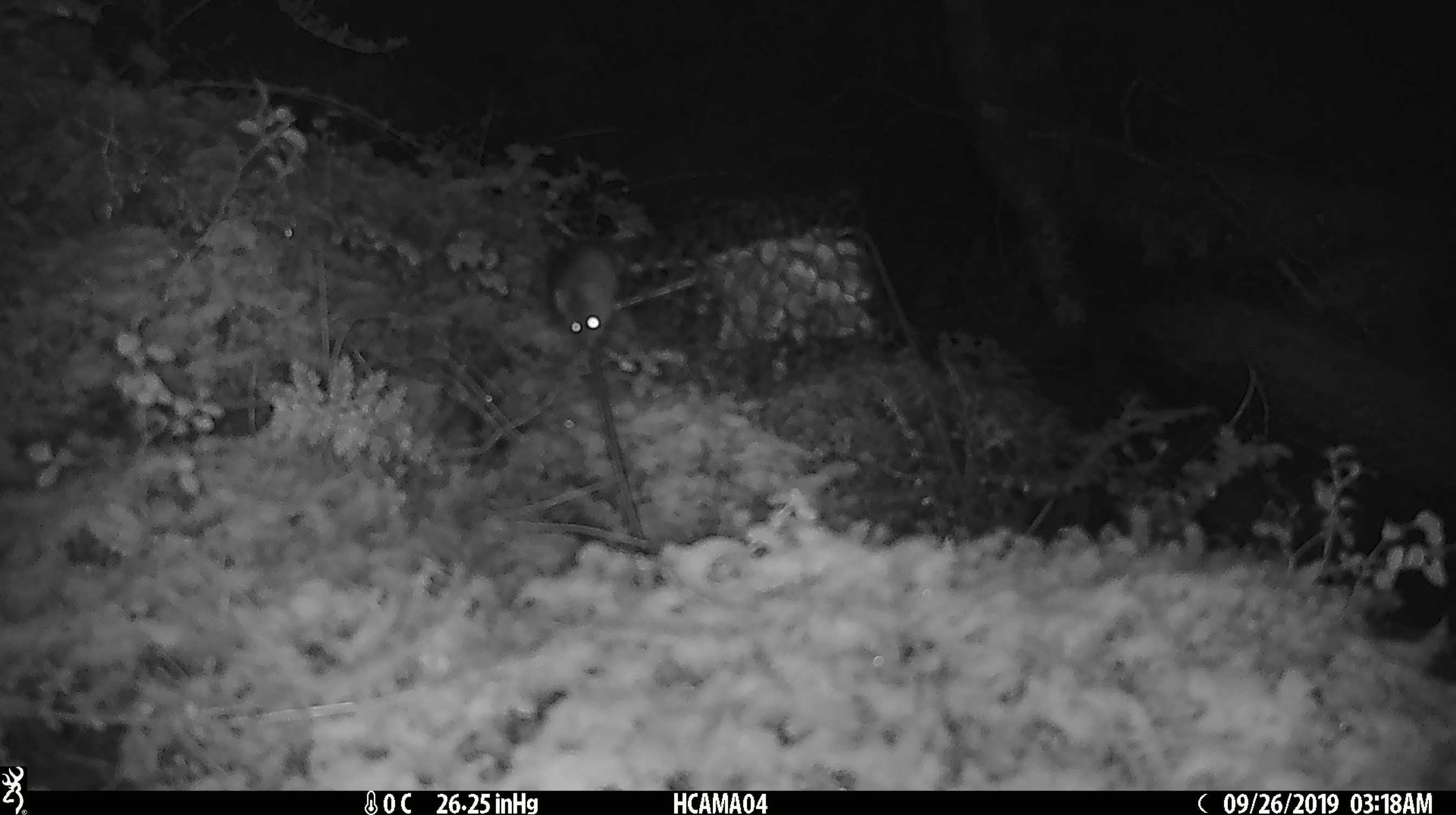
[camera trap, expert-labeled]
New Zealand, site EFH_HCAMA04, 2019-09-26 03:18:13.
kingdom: Animalia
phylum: Chordata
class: Mammalia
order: Rodentia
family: Muridae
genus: Mus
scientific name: Mus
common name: mouse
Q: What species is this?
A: Mouse (Mus).